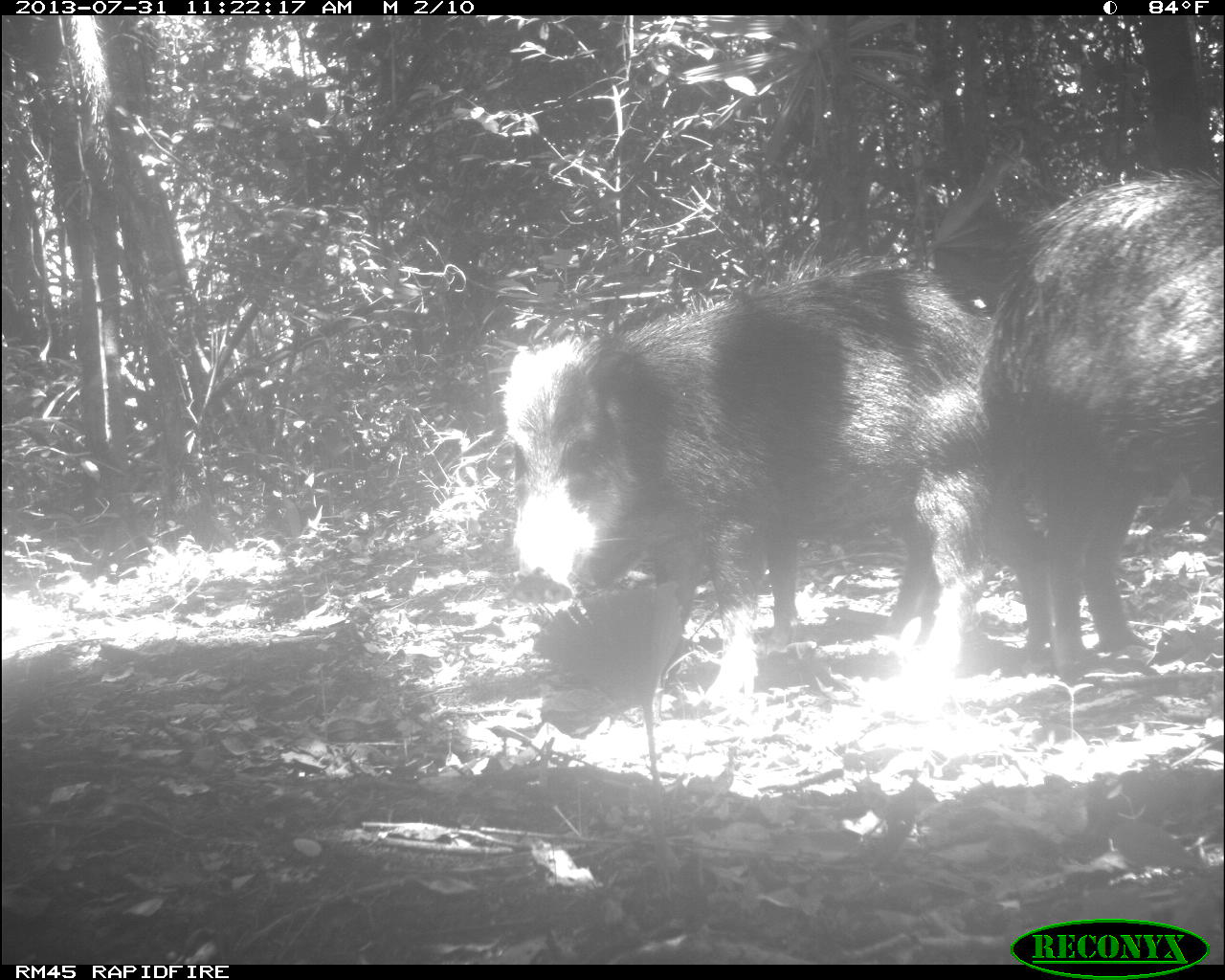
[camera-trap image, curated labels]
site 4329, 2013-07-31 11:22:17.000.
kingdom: Animalia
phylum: Chordata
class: Mammalia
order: Artiodactyla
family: Tayassuidae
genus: Tayassu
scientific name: Tayassu pecari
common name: white-lipped peccary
Tayassu pecari (white-lipped peccary), count 6.